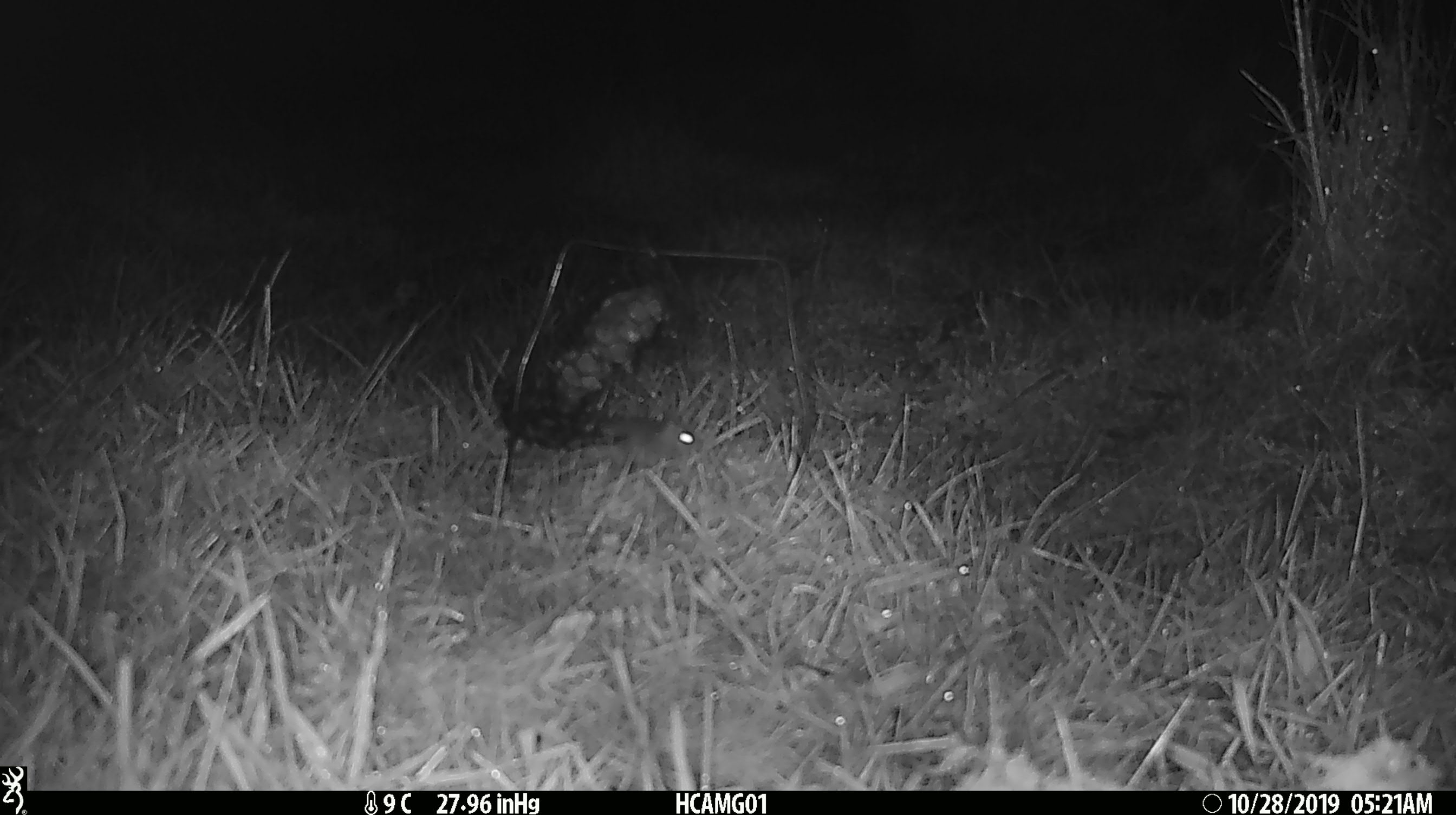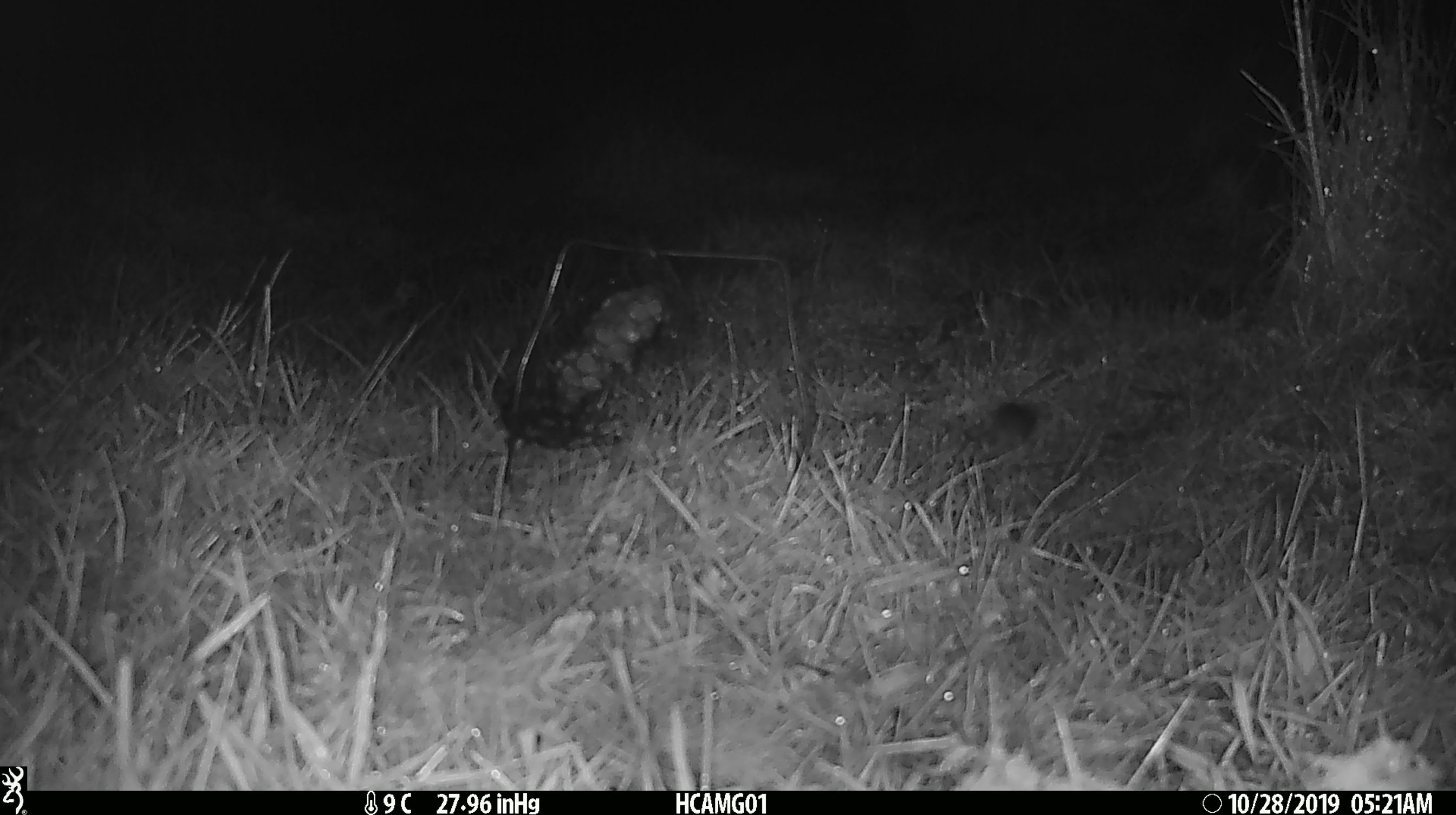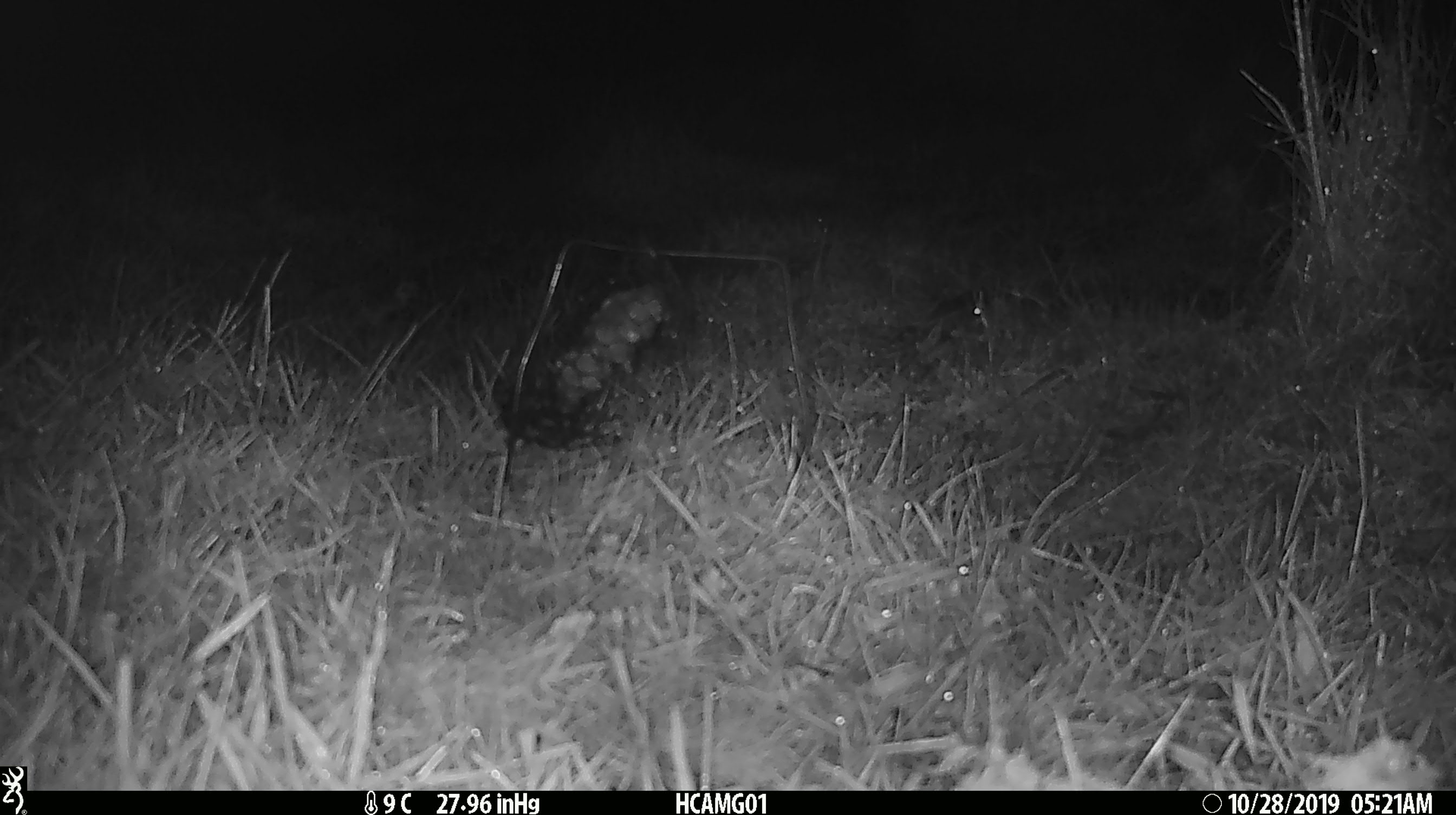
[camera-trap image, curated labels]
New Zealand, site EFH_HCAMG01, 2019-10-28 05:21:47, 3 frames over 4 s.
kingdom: Animalia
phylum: Chordata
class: Mammalia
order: Rodentia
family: Muridae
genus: Mus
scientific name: Mus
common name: mouse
Mouse (Mus).